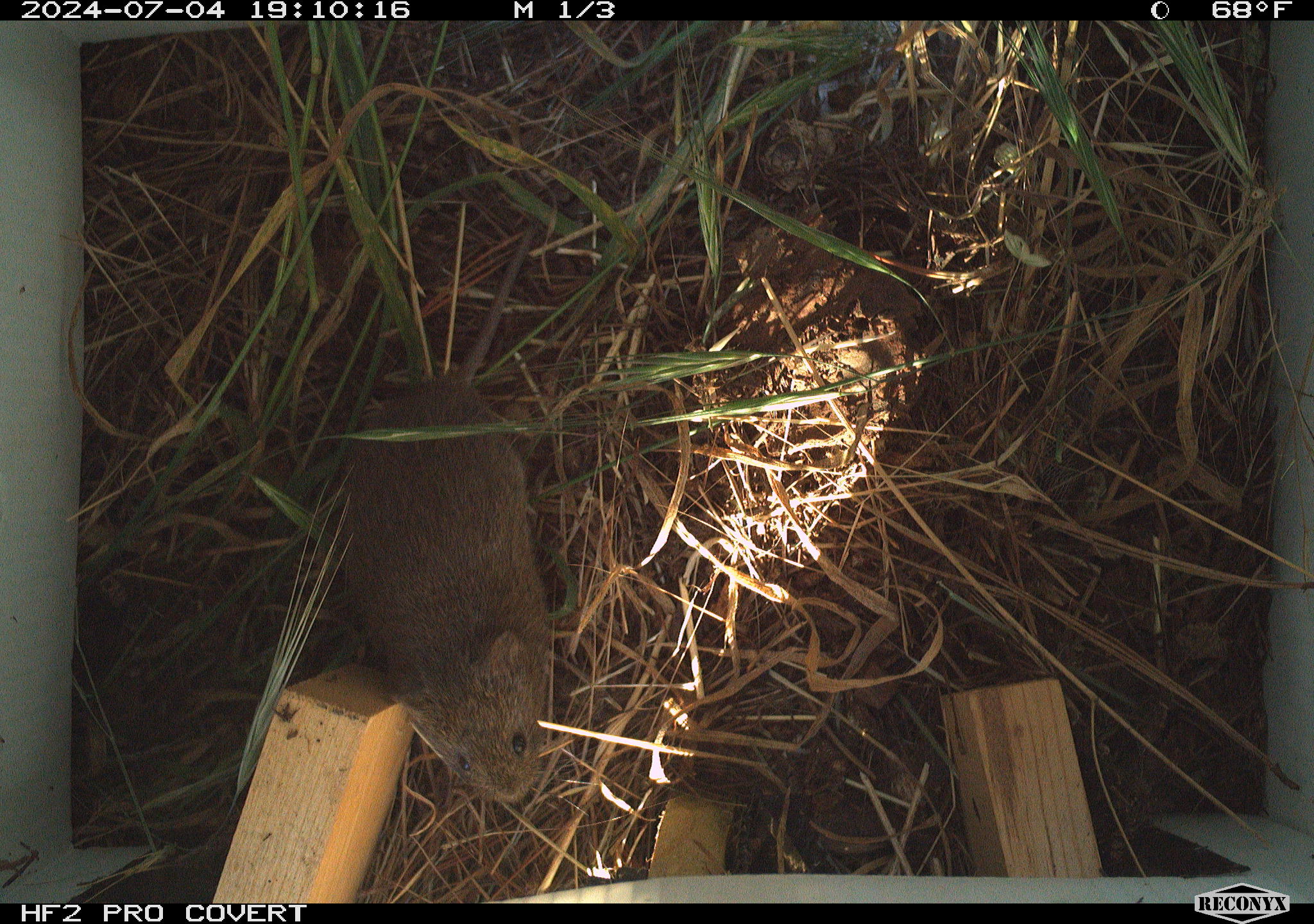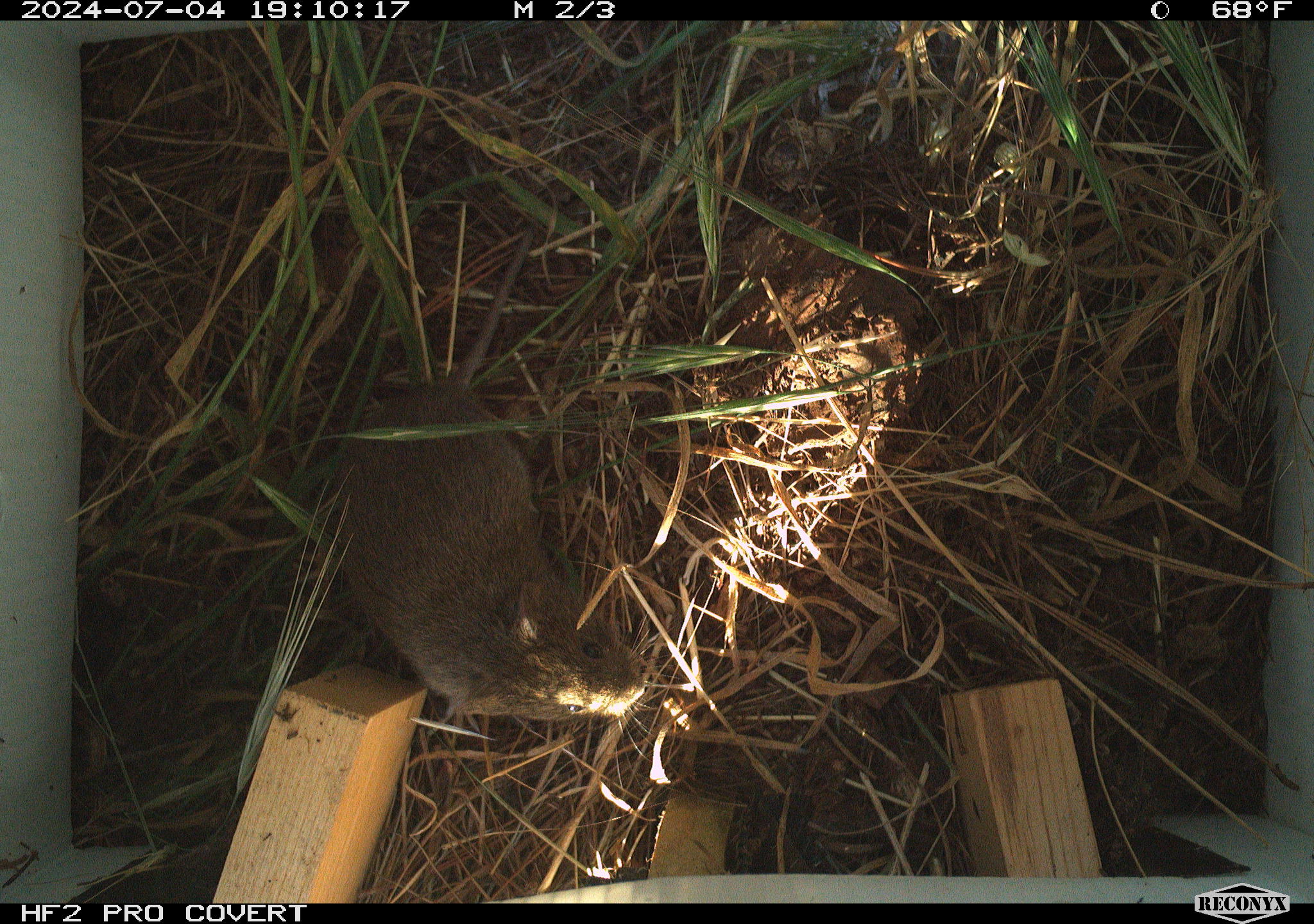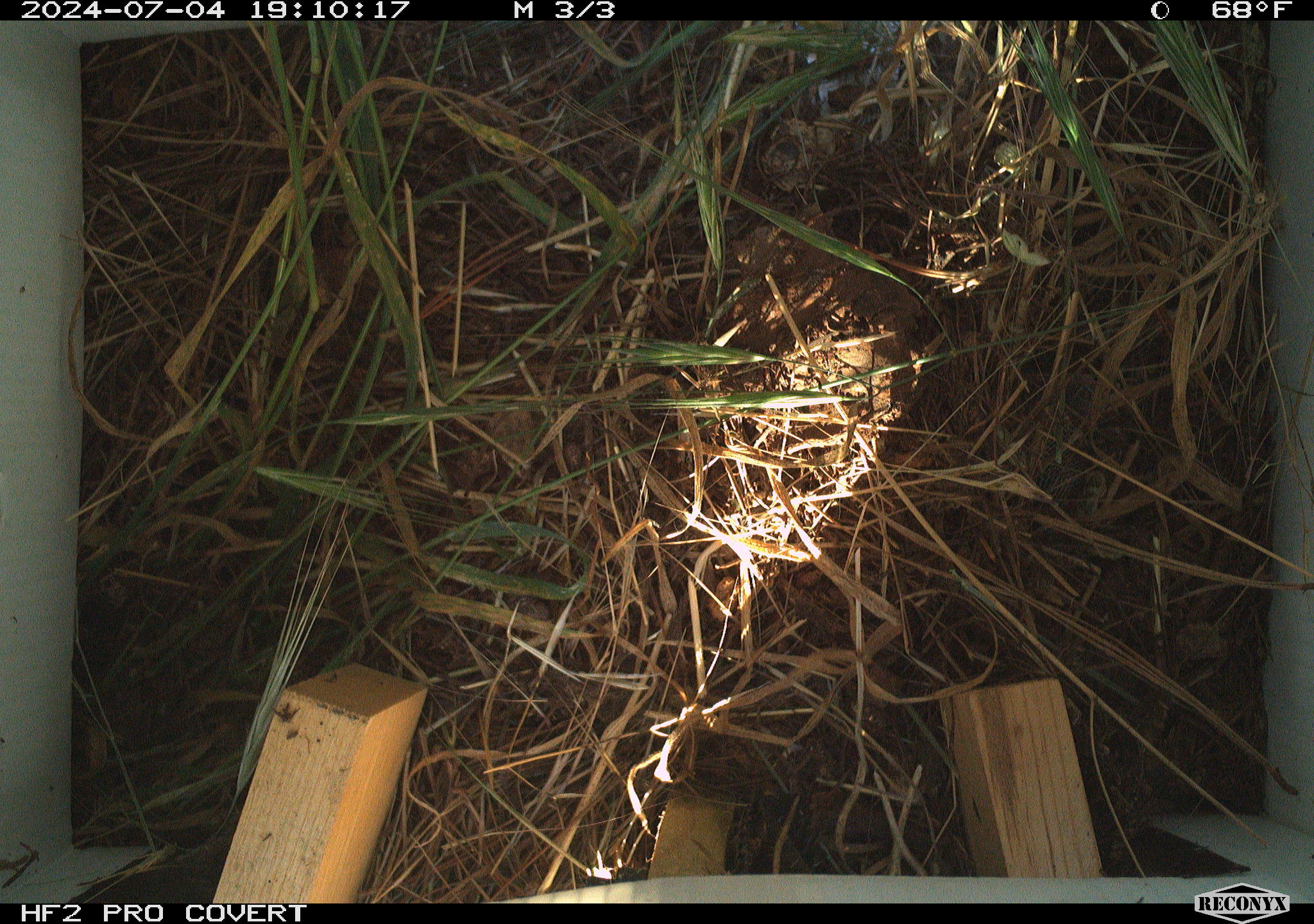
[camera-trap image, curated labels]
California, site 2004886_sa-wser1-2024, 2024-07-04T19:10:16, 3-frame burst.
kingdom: Animalia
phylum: Chordata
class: Mammalia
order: Rodentia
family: Cricetidae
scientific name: Arvicolinae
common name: voles, lemmings, and muskrats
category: arvicolinae subfamily